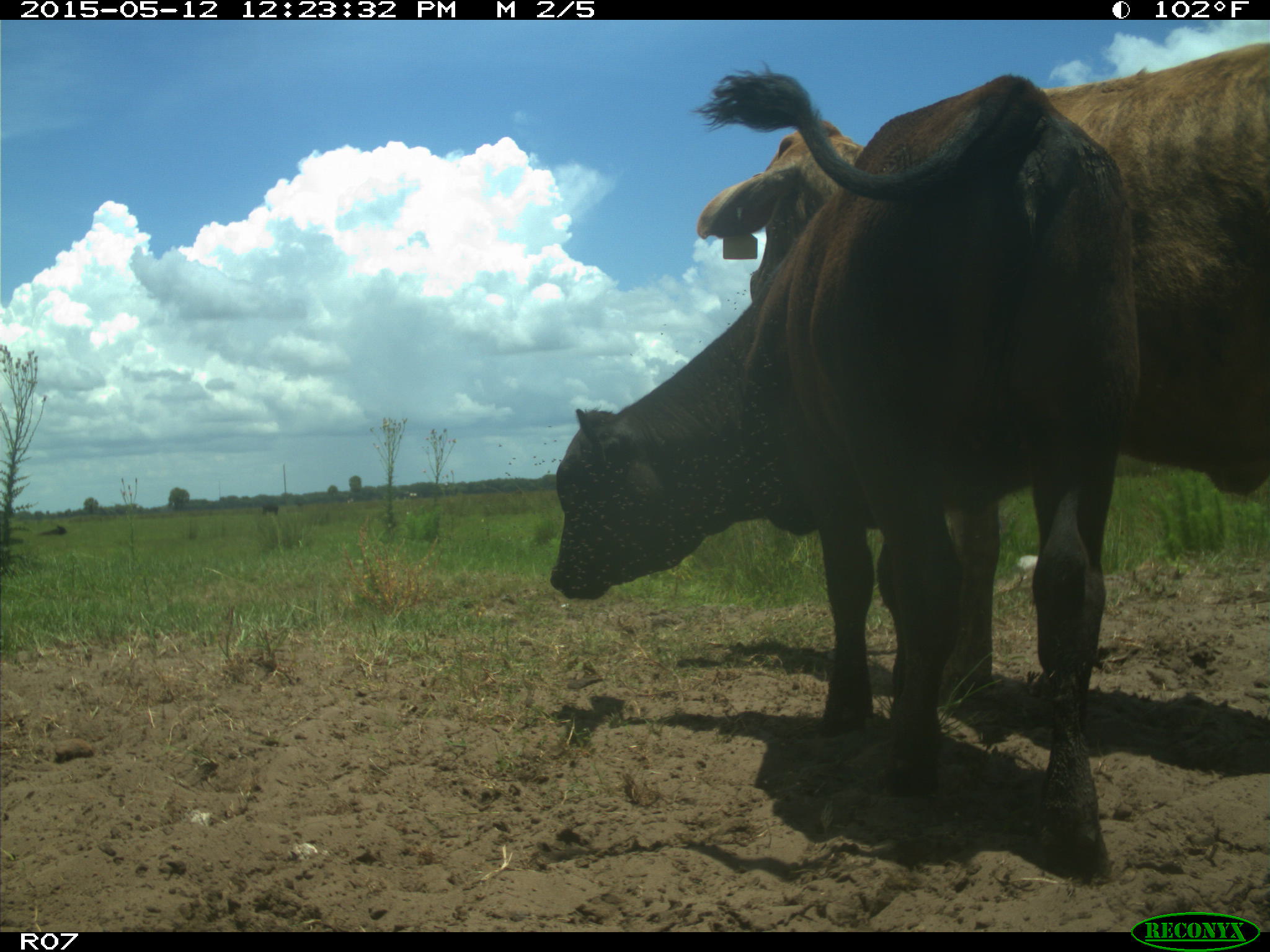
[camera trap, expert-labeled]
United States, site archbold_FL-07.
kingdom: Animalia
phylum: Chordata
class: Mammalia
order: Artiodactyla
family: Bovidae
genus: Bos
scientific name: Bos taurus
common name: domestic cow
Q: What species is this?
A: Bos taurus (domestic cow).